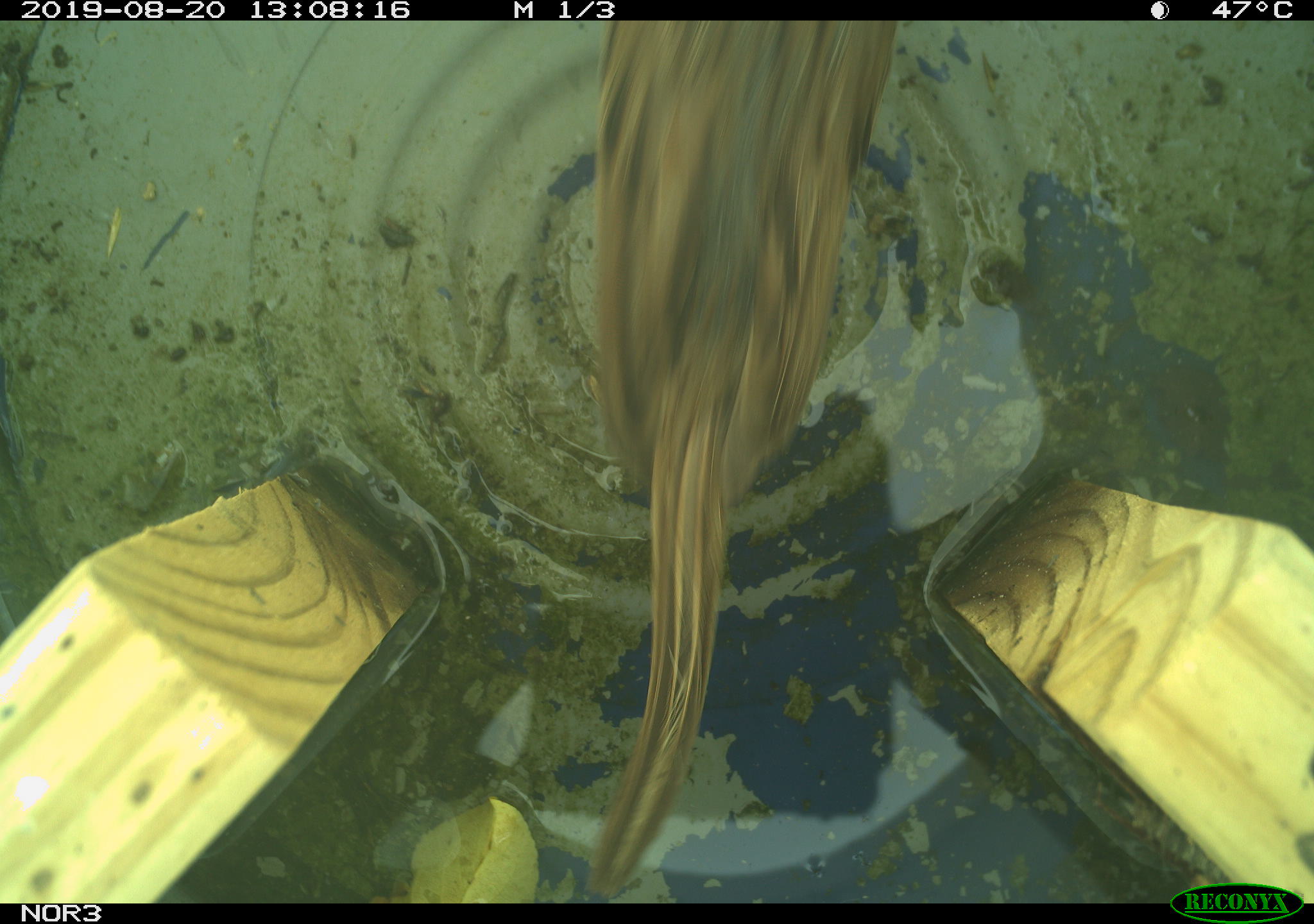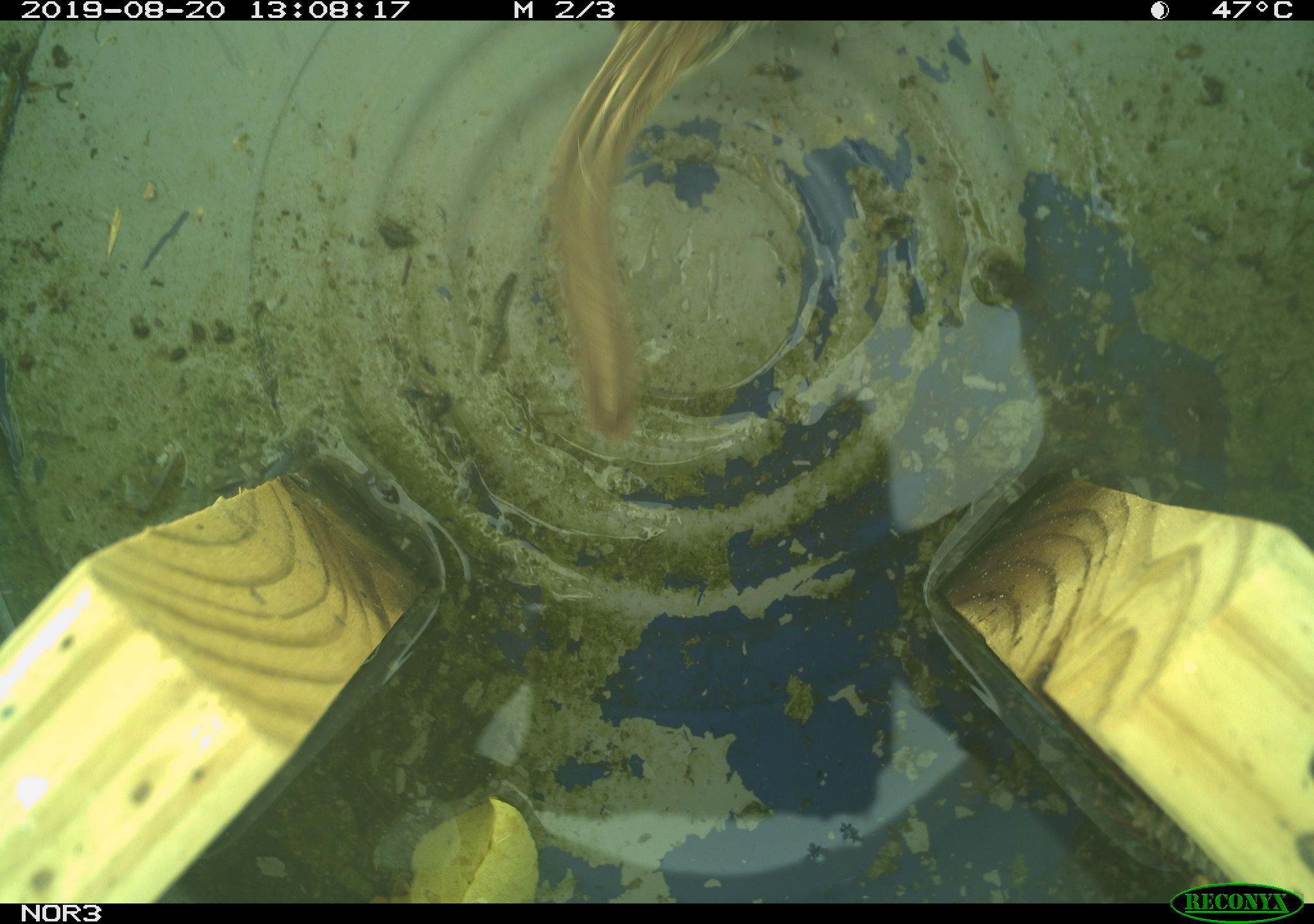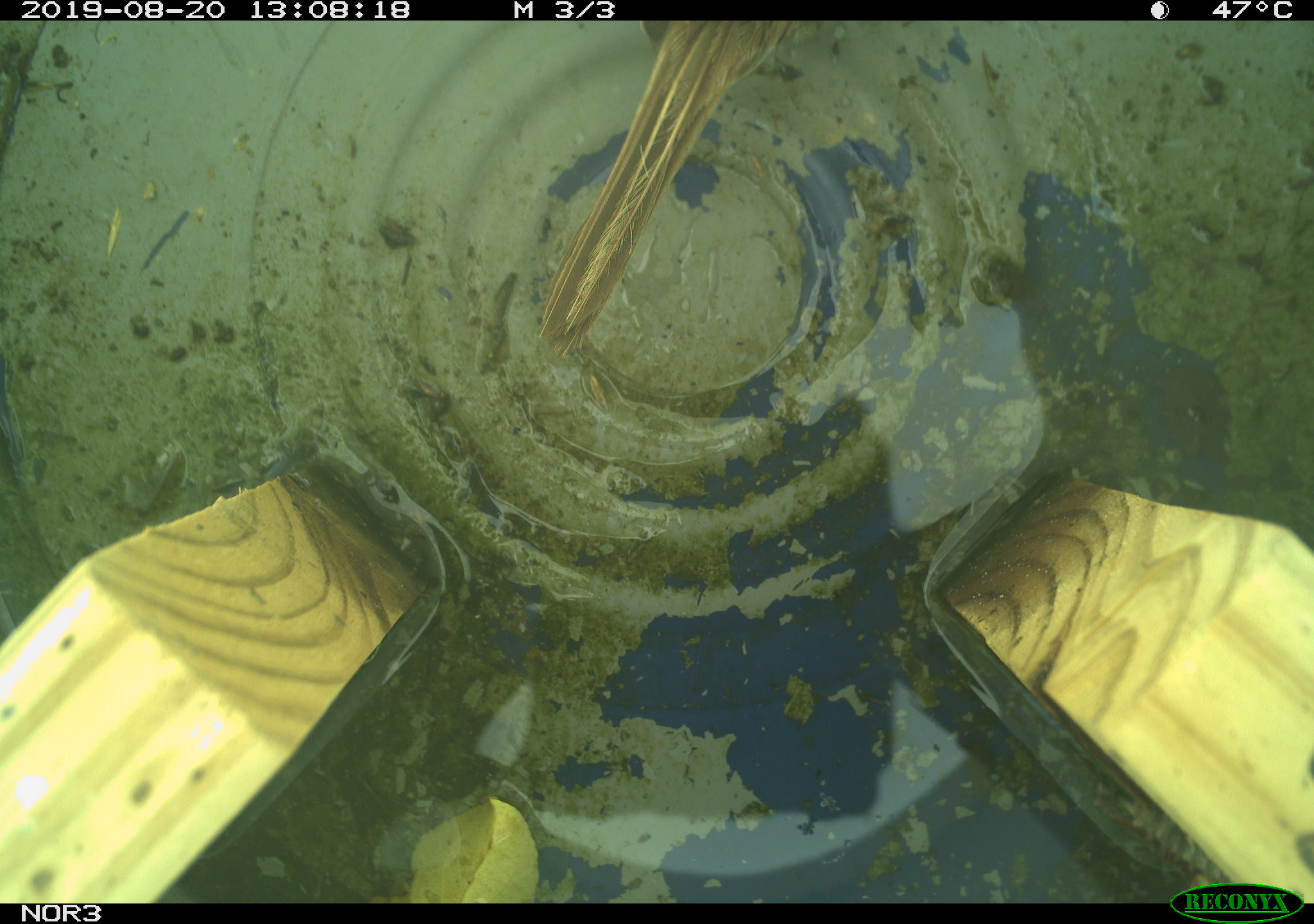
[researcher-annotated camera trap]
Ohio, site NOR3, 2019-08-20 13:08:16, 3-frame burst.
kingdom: Animalia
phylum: Chordata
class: Aves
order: Passeriformes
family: Passerellidae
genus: Melospiza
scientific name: Melospiza melodia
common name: song sparrow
Song sparrow (Melospiza melodia).